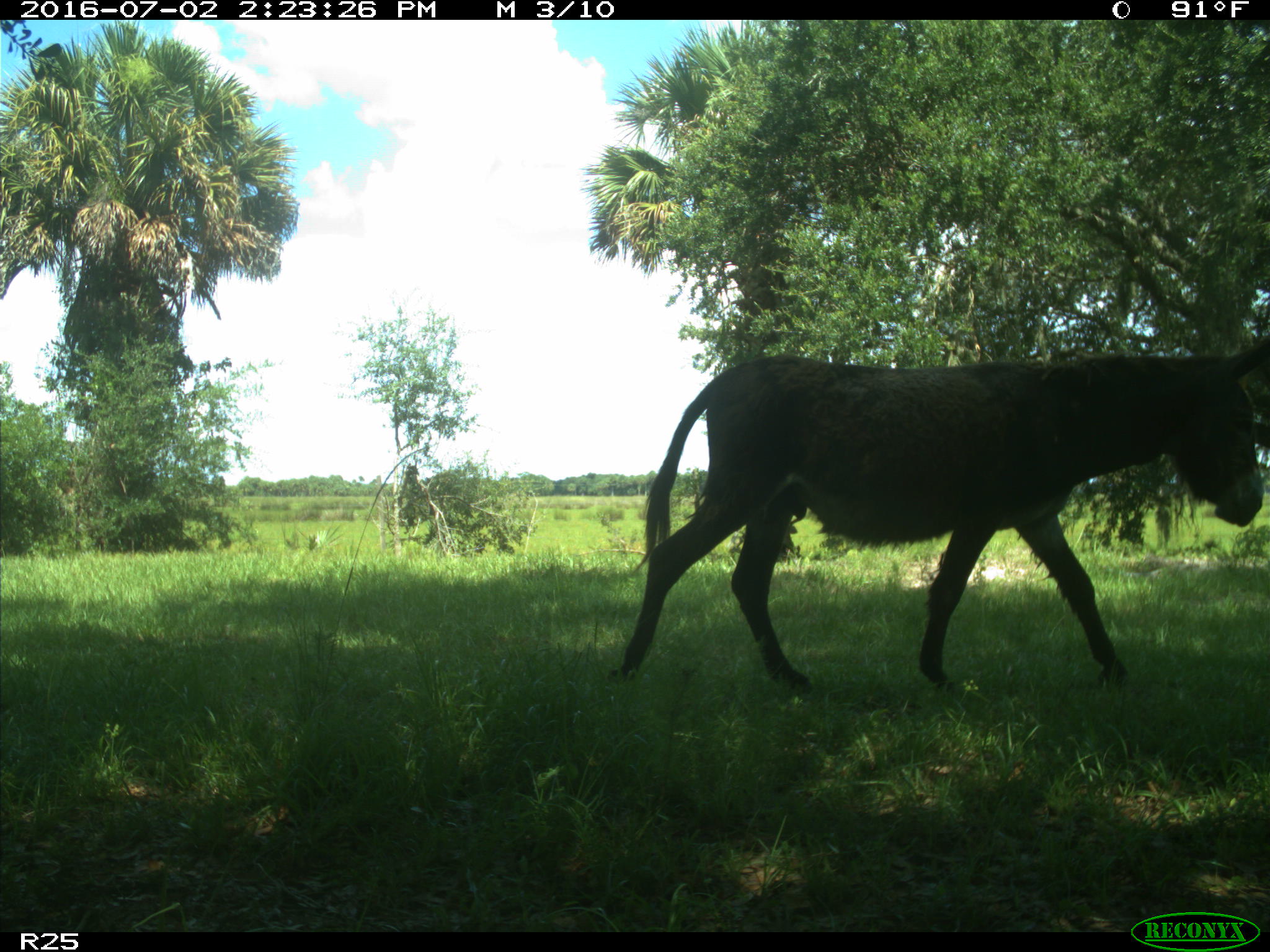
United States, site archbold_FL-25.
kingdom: Animalia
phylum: Chordata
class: Mammalia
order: Artiodactyla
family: Bovidae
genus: Bos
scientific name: Bos taurus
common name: domestic cow